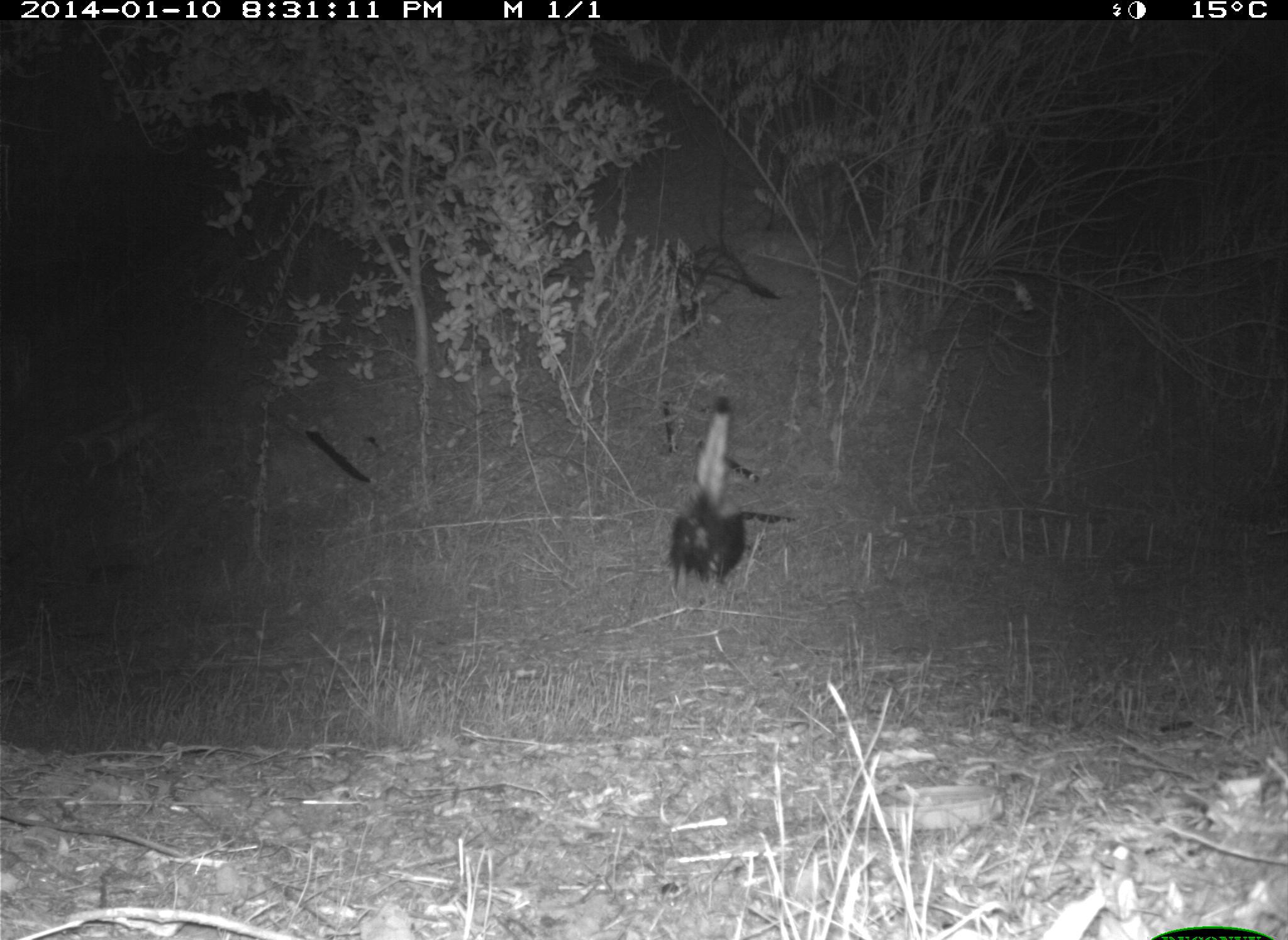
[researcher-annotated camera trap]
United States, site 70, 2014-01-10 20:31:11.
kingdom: Animalia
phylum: Chordata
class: Mammalia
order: Carnivora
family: Mephitidae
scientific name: Mephitidae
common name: skunk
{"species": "skunk (Mephitidae)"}